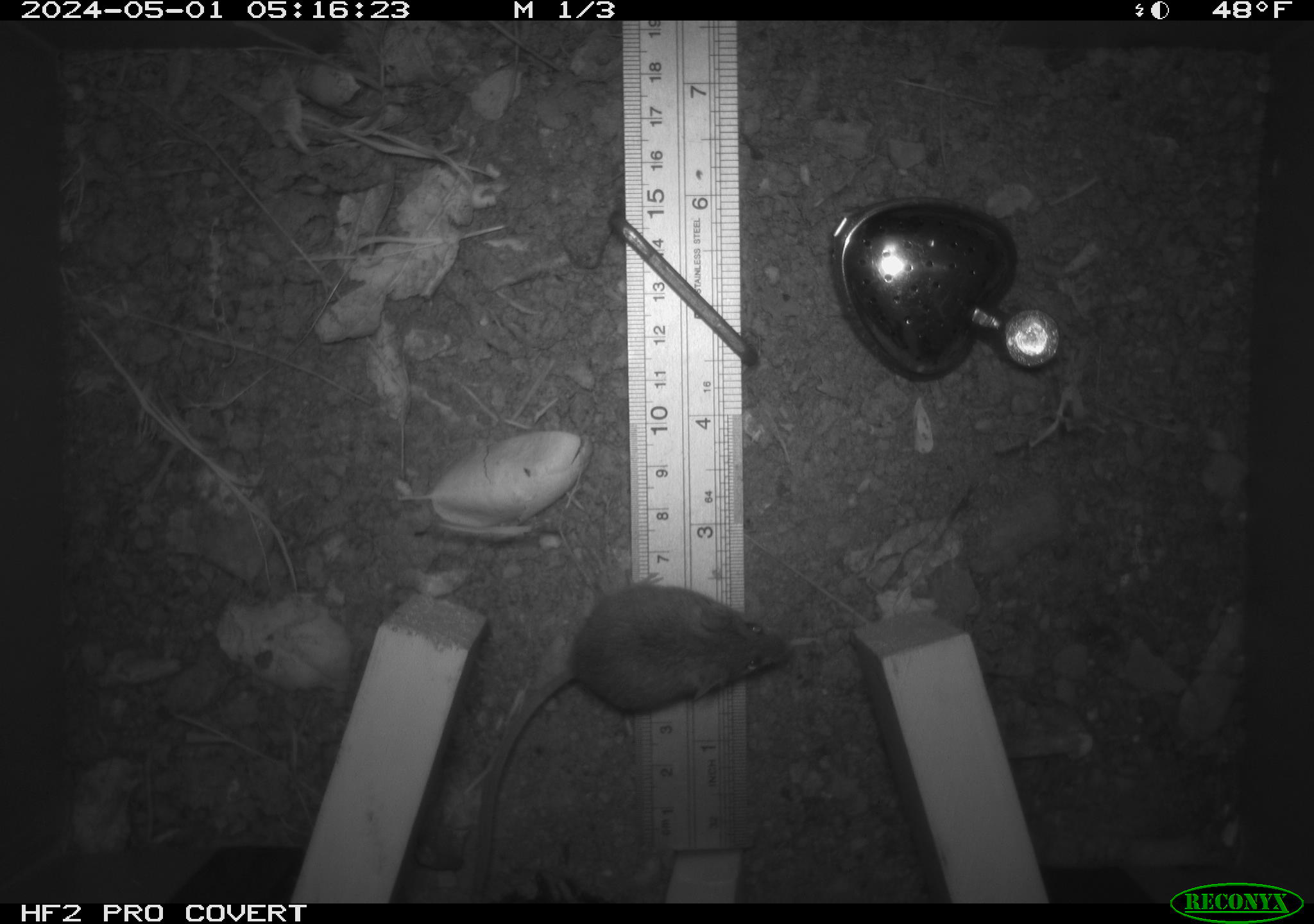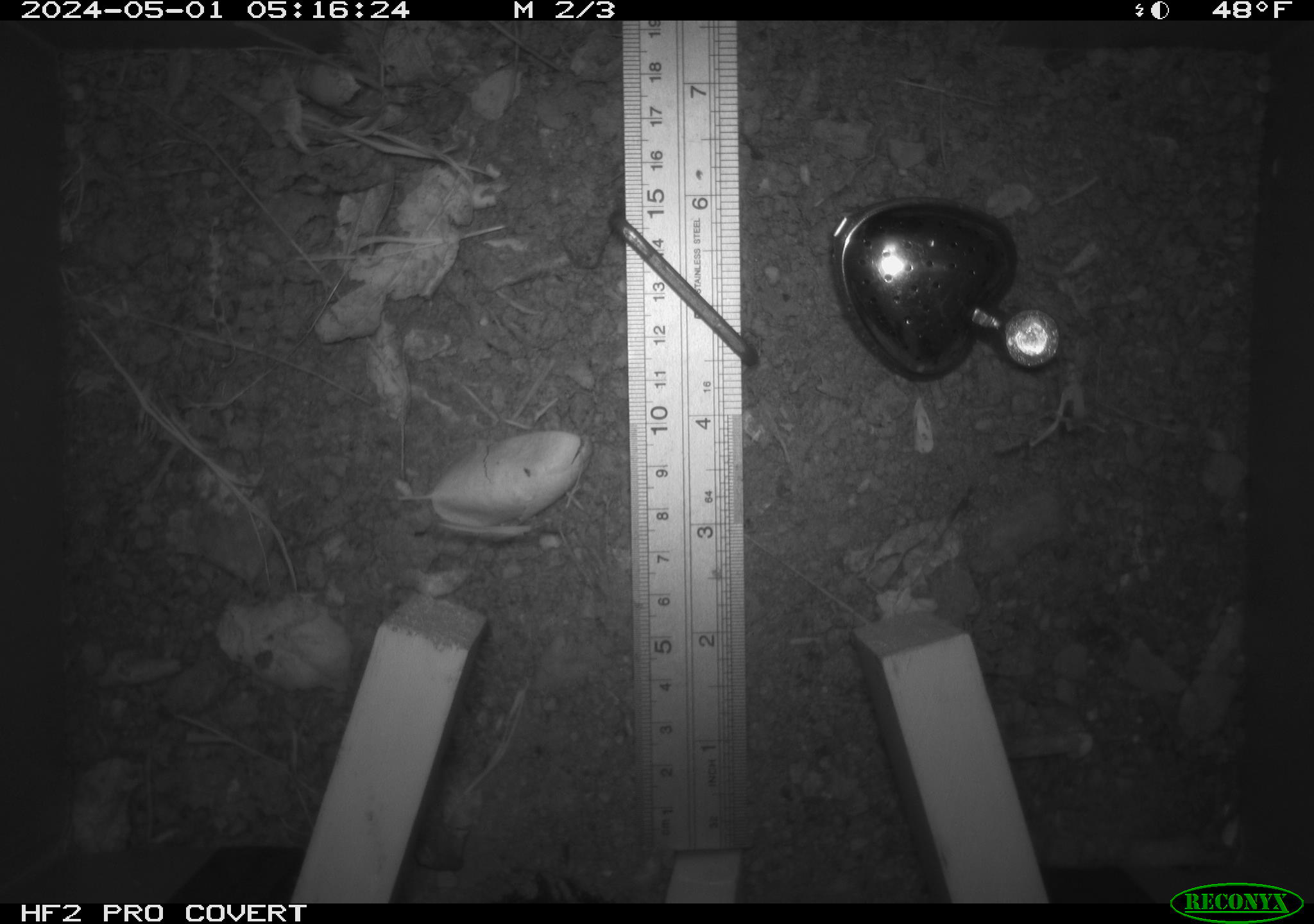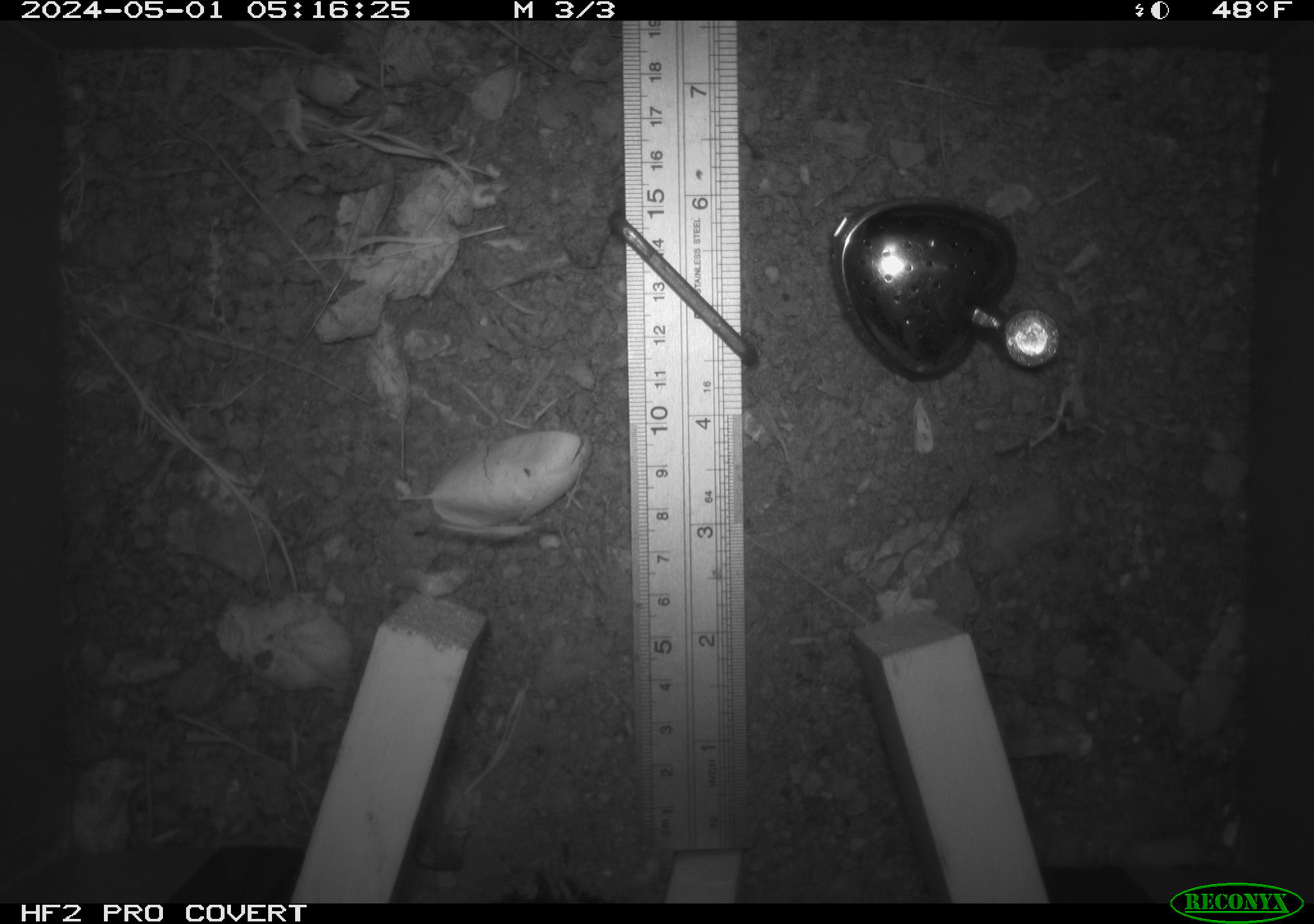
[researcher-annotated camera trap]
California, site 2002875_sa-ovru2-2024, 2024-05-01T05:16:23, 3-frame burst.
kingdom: Animalia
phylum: Chordata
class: Mammalia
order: Rodentia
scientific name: Rodentia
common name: rodent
Rodent (Rodentia).